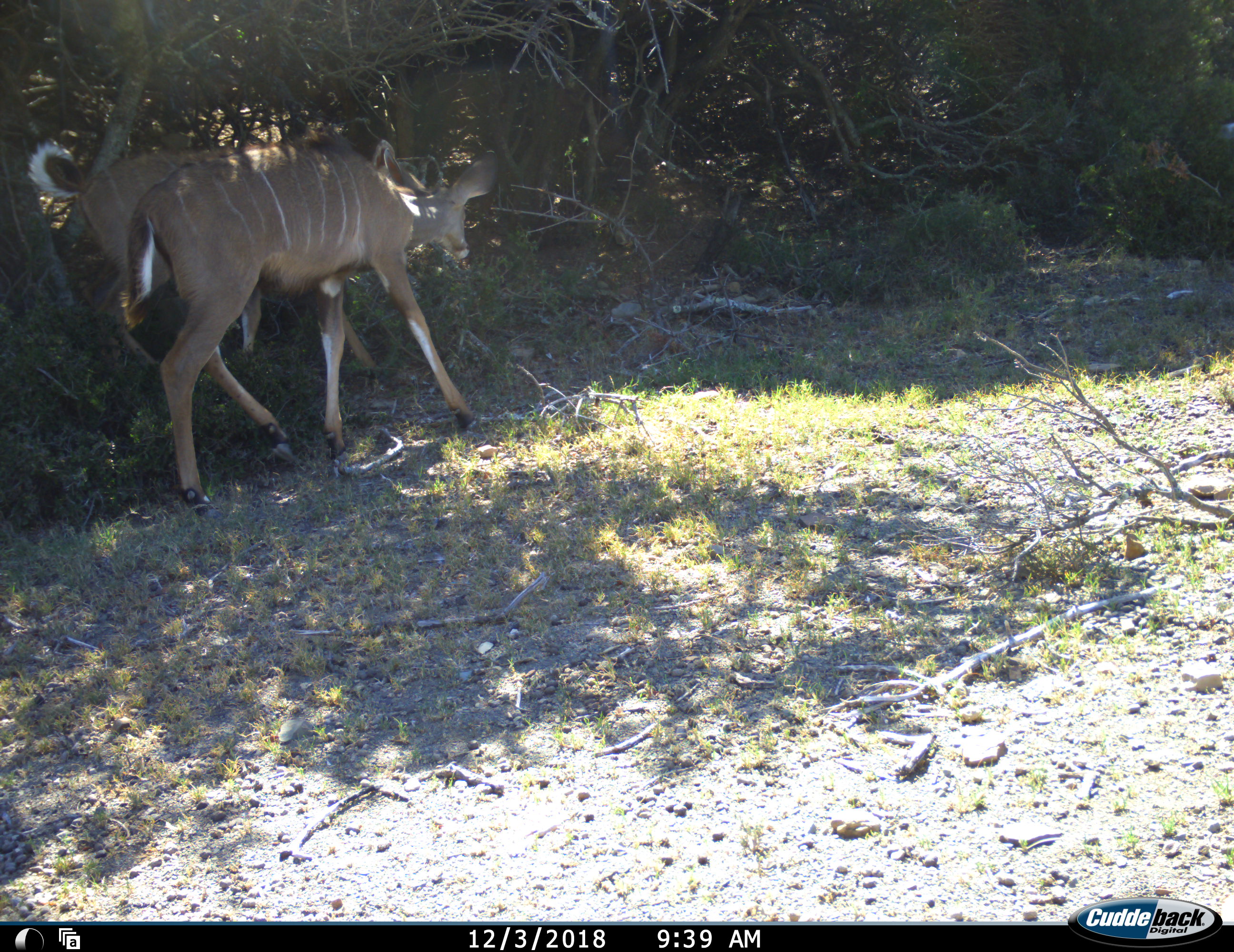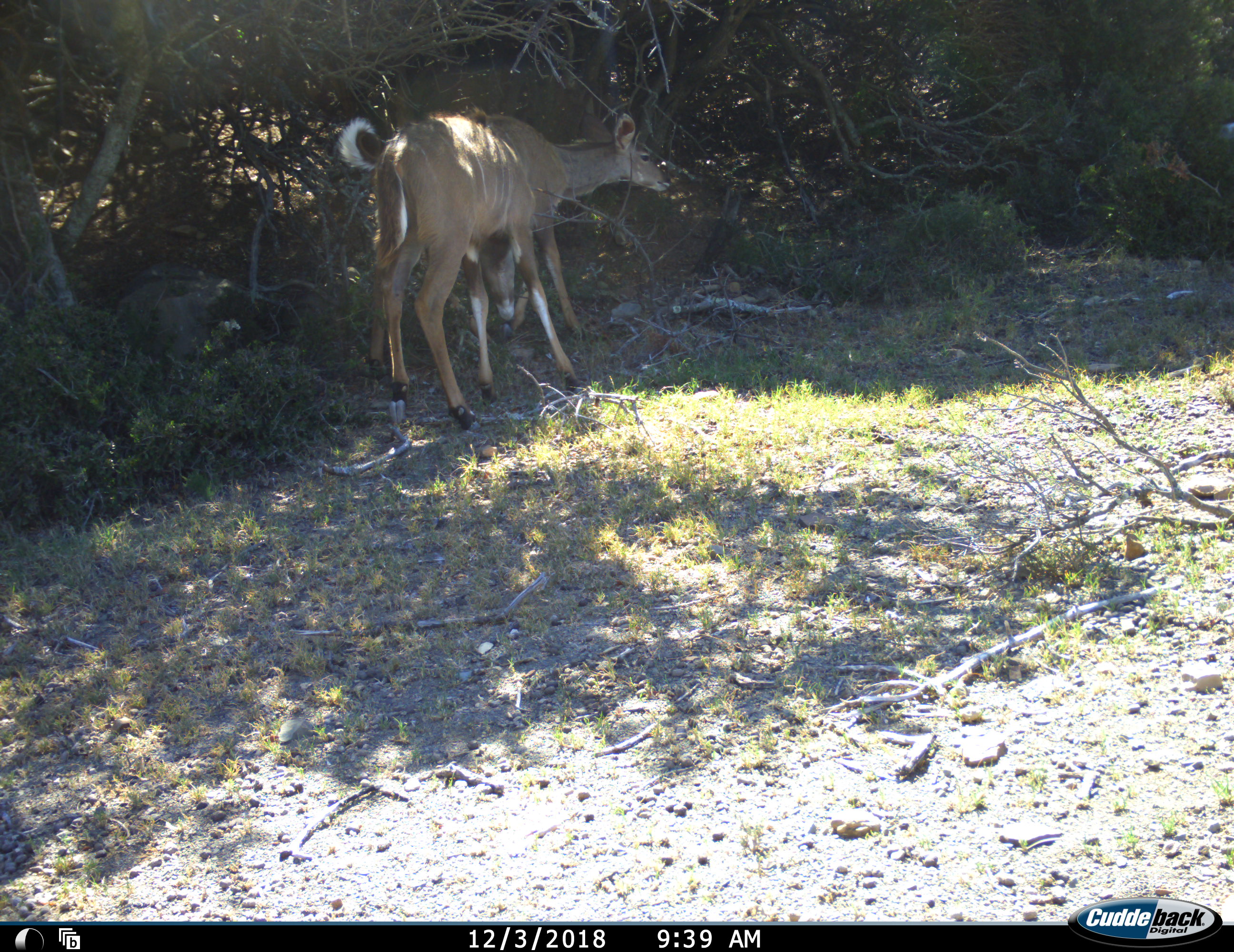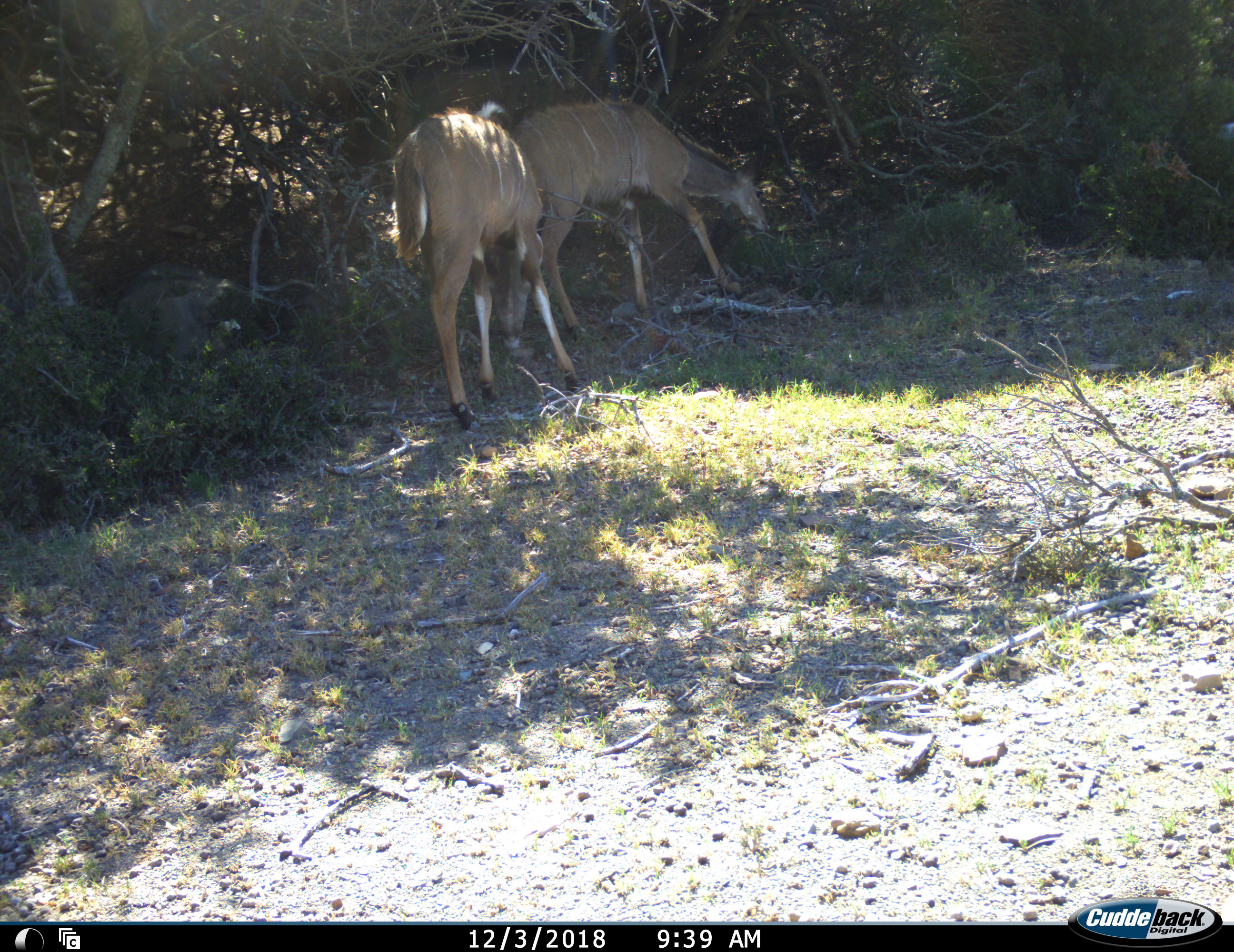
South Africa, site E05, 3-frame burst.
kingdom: Animalia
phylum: Chordata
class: Mammalia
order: Artiodactyla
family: Bovidae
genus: Tragelaphus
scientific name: Tragelaphus strepsiceros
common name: greater kudu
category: kudu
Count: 2.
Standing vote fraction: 0%.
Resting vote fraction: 0%.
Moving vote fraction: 100%.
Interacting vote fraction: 0%.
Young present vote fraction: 11%.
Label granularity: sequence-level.